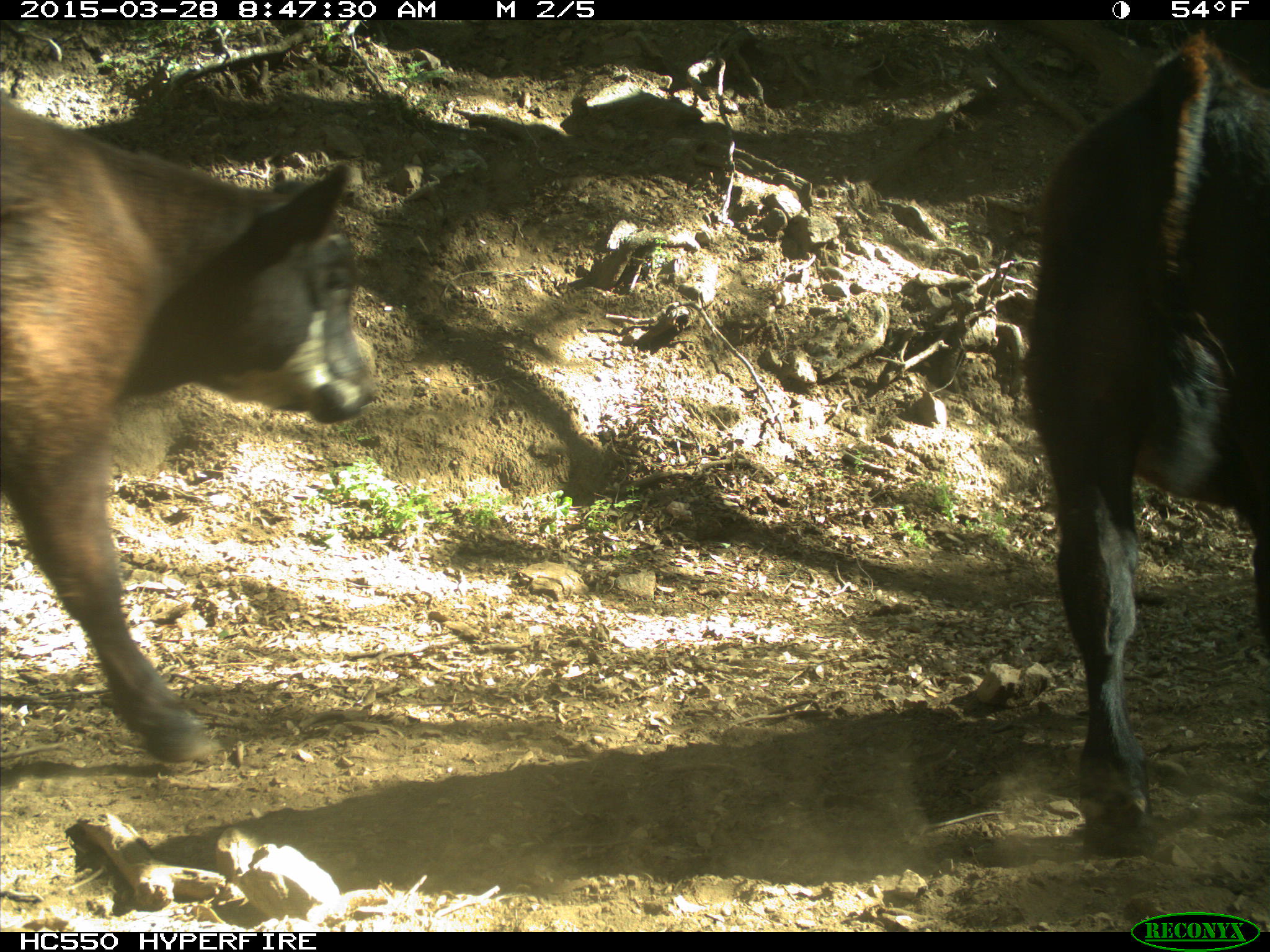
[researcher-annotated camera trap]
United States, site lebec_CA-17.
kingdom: Animalia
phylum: Chordata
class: Mammalia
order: Artiodactyla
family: Bovidae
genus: Bos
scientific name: Bos taurus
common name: domestic cow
Bos taurus (domestic cow).